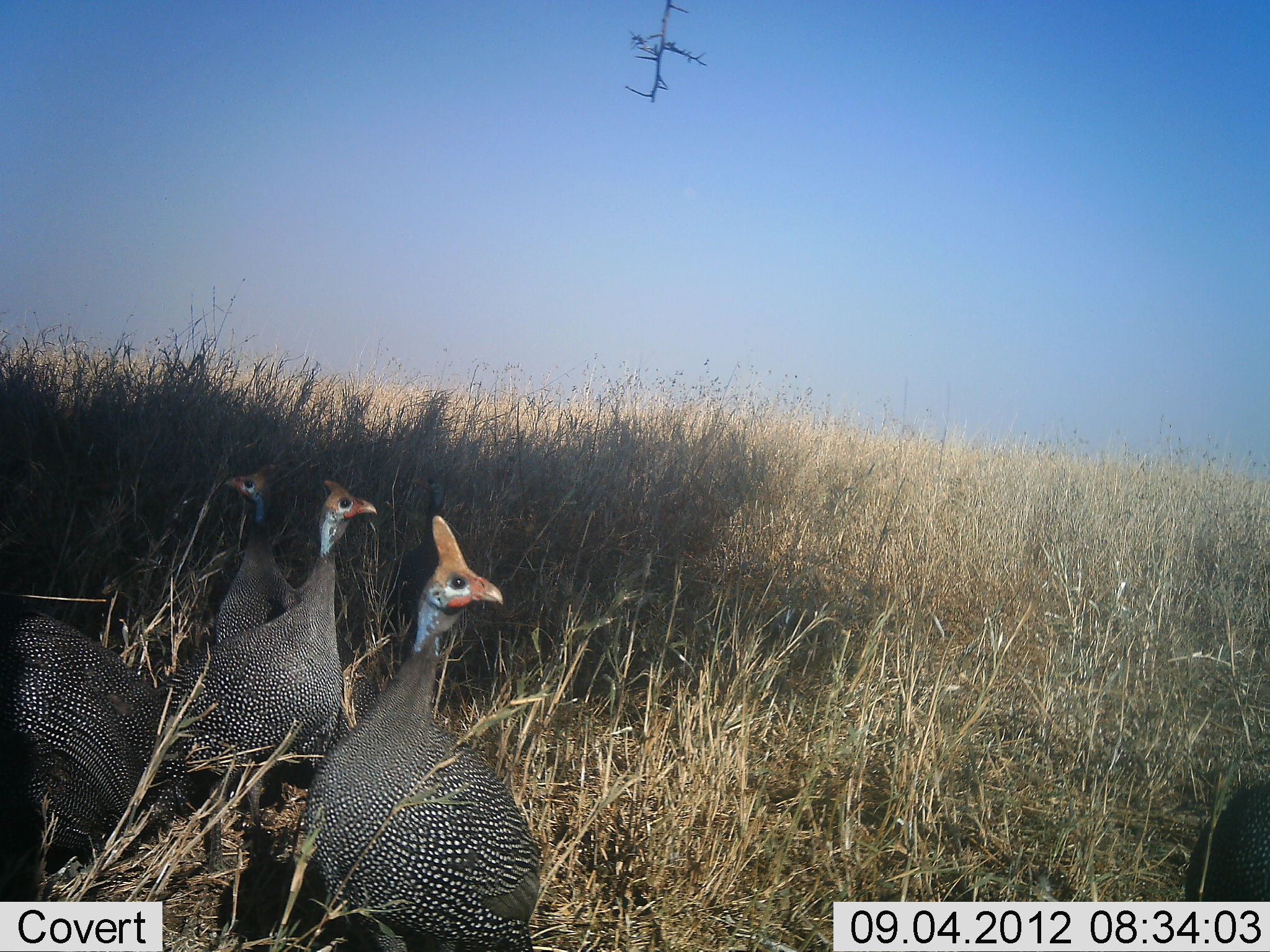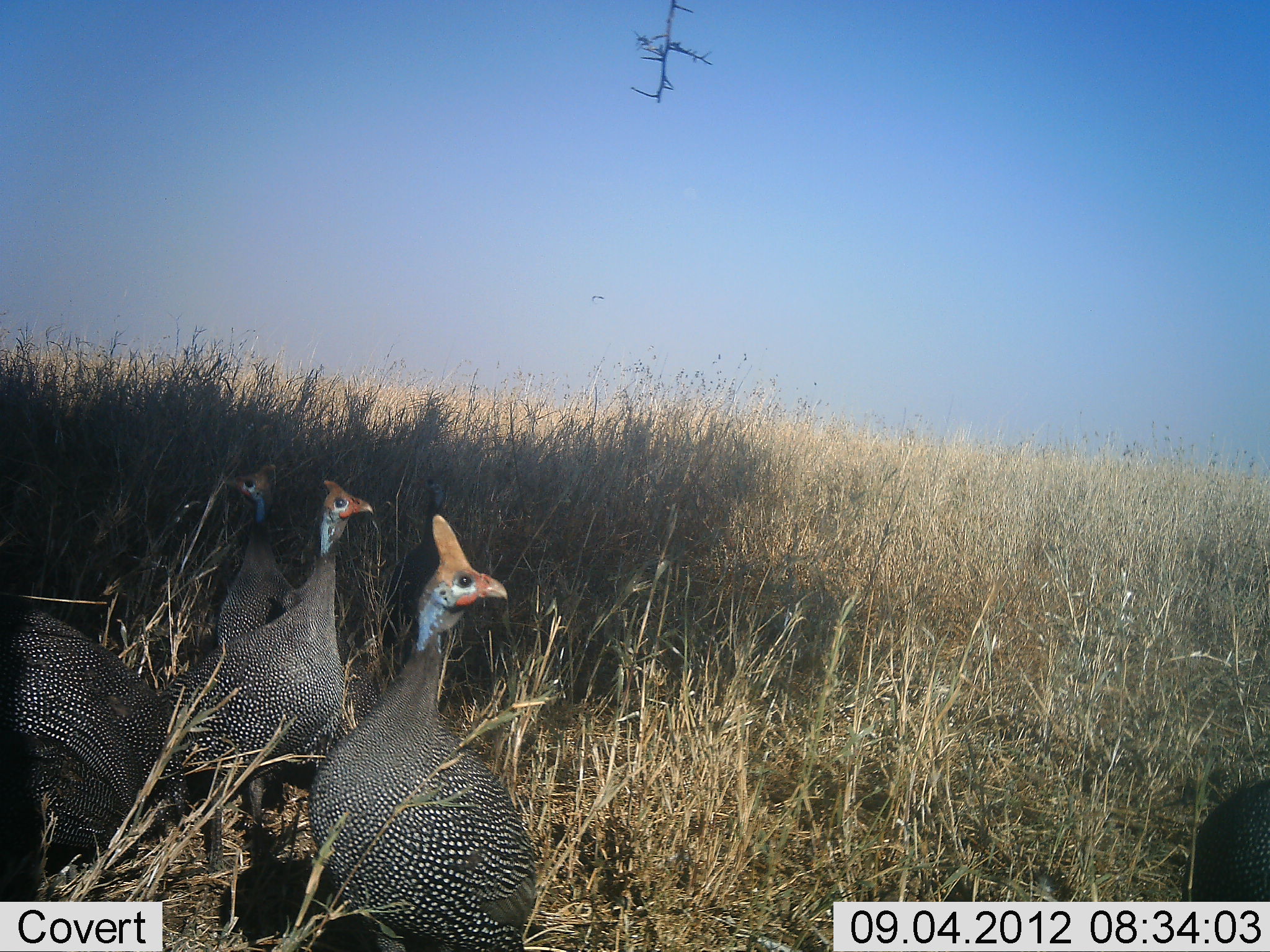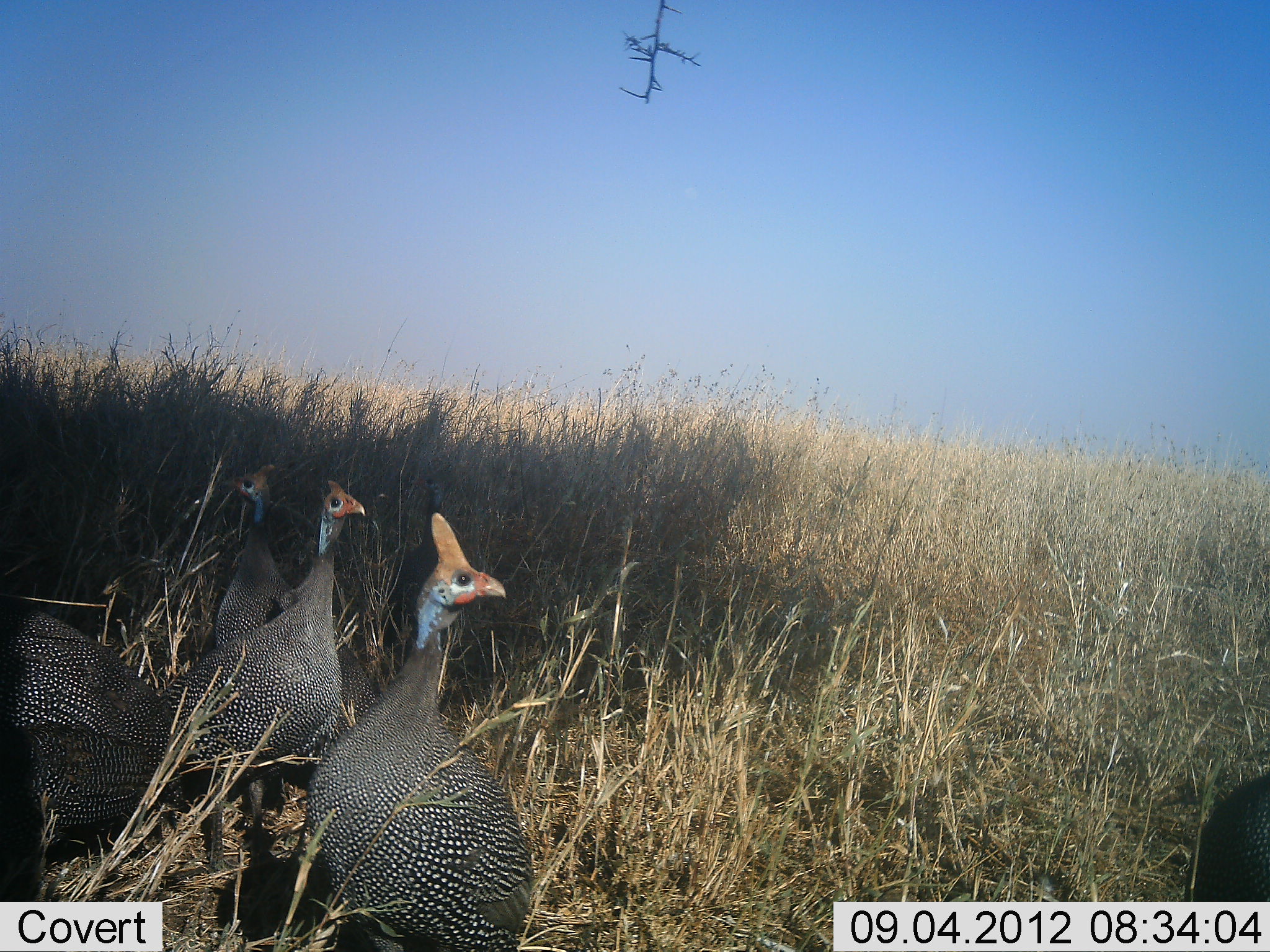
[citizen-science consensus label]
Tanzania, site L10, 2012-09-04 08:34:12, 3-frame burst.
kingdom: Animalia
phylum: Chordata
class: Aves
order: Galliformes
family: Numididae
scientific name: Numididae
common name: guinea fowl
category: guineafowl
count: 5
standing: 100%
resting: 10%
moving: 0%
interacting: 0%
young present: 0%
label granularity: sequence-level